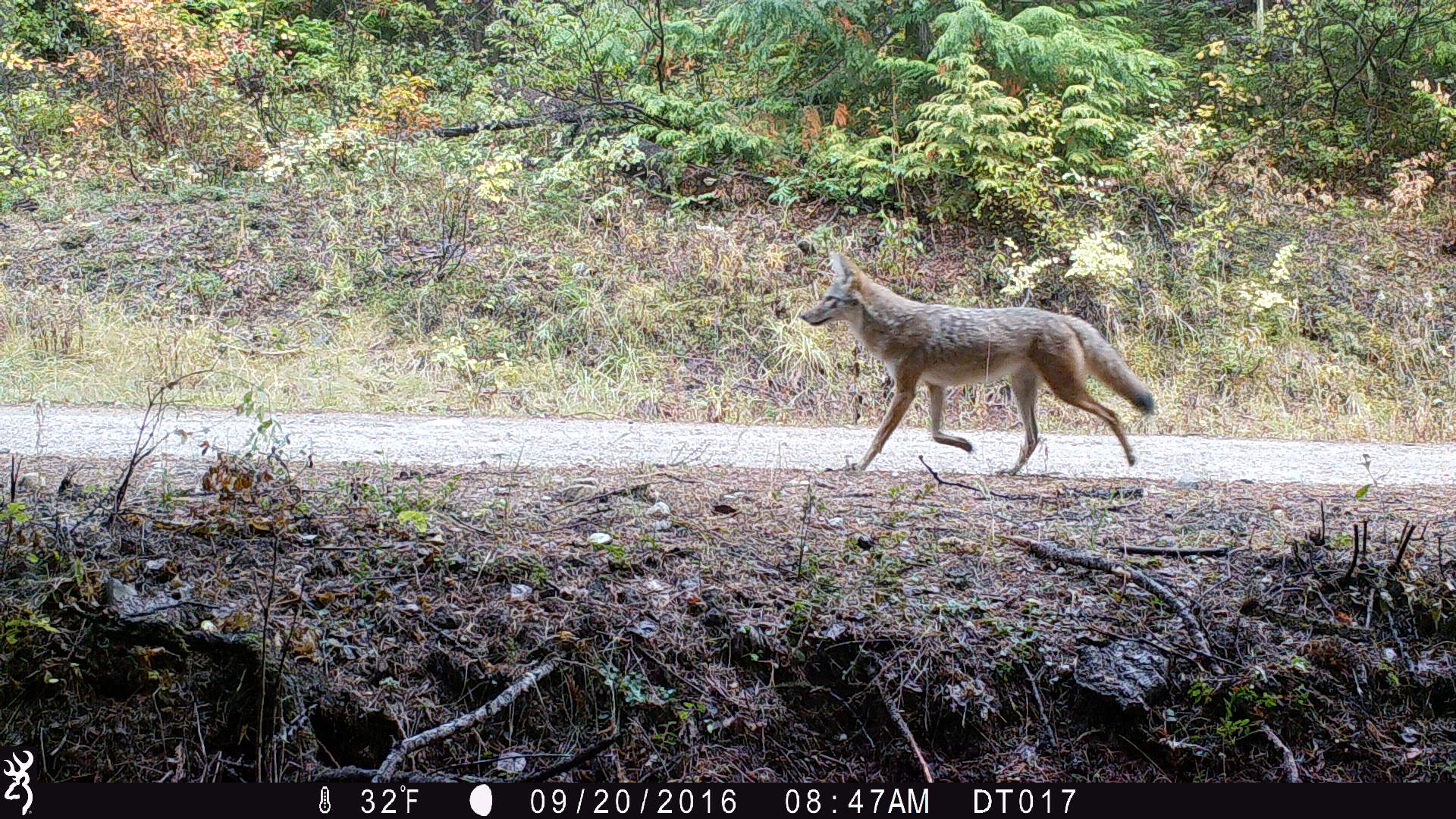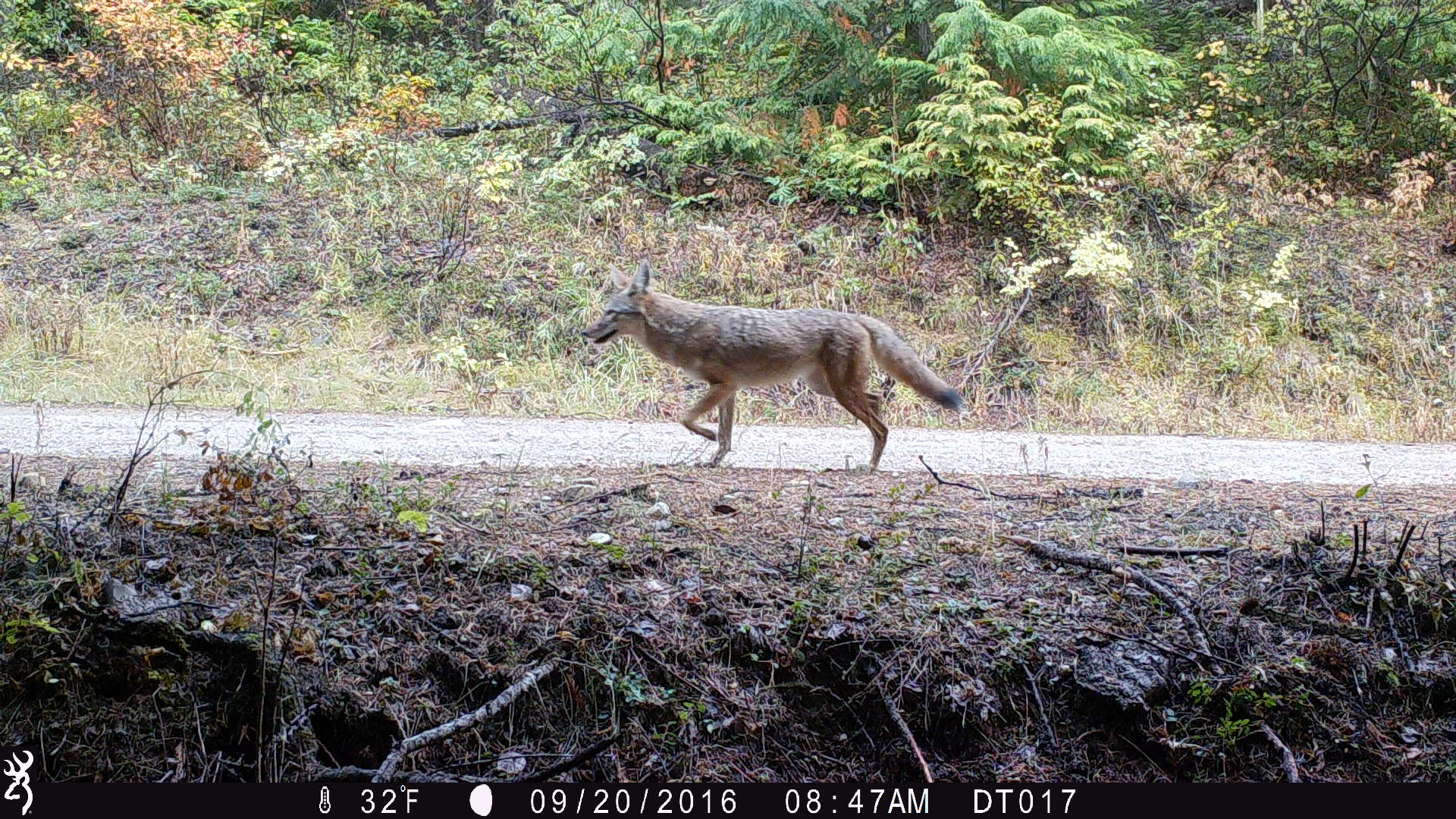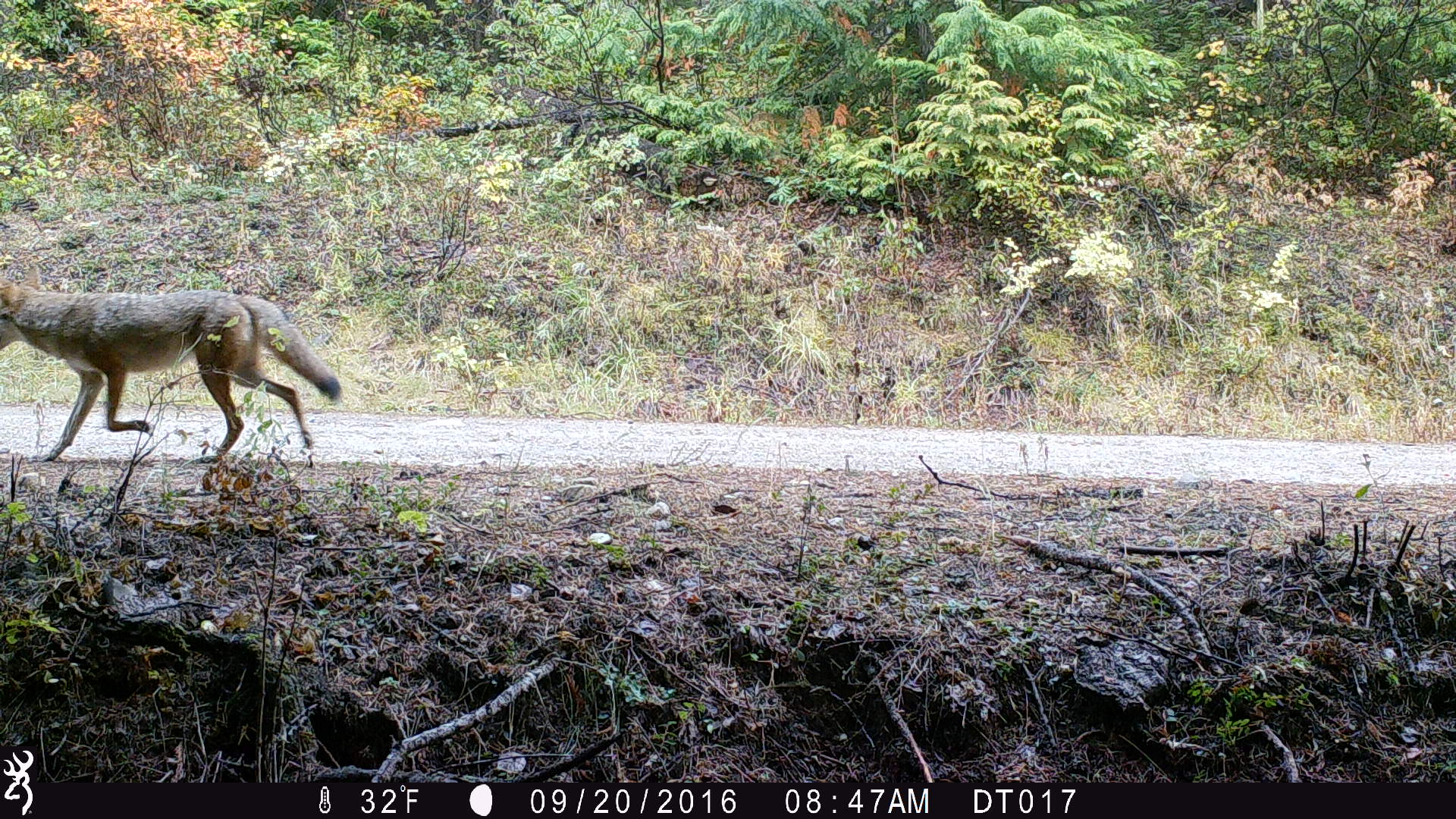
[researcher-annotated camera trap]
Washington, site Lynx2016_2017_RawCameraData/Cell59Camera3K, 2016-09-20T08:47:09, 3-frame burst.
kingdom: Animalia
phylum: Chordata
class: Mammalia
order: Carnivora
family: Canidae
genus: Canis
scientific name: Canis latrans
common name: coyote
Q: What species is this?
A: Canis latrans (coyote).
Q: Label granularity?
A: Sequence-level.